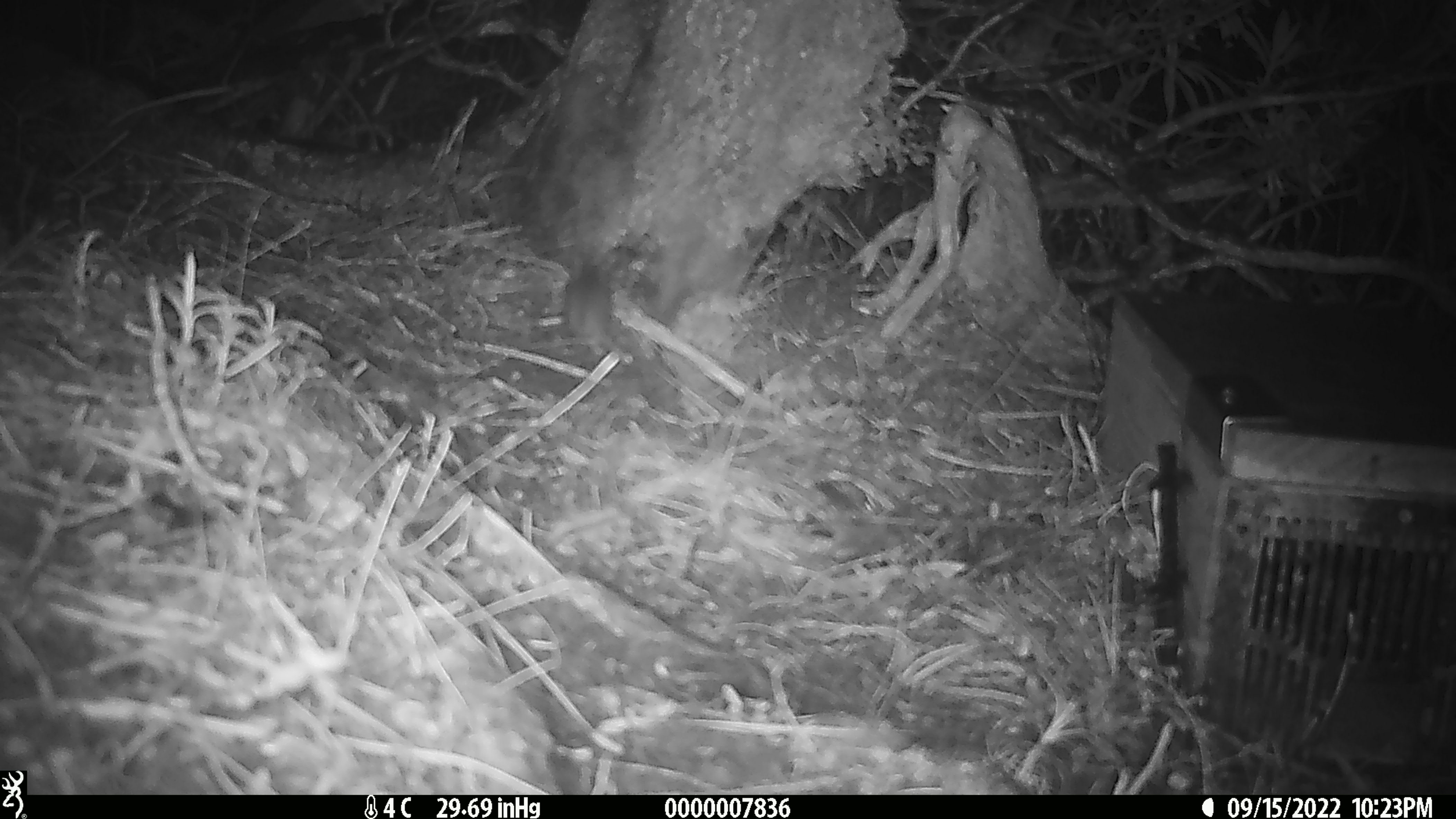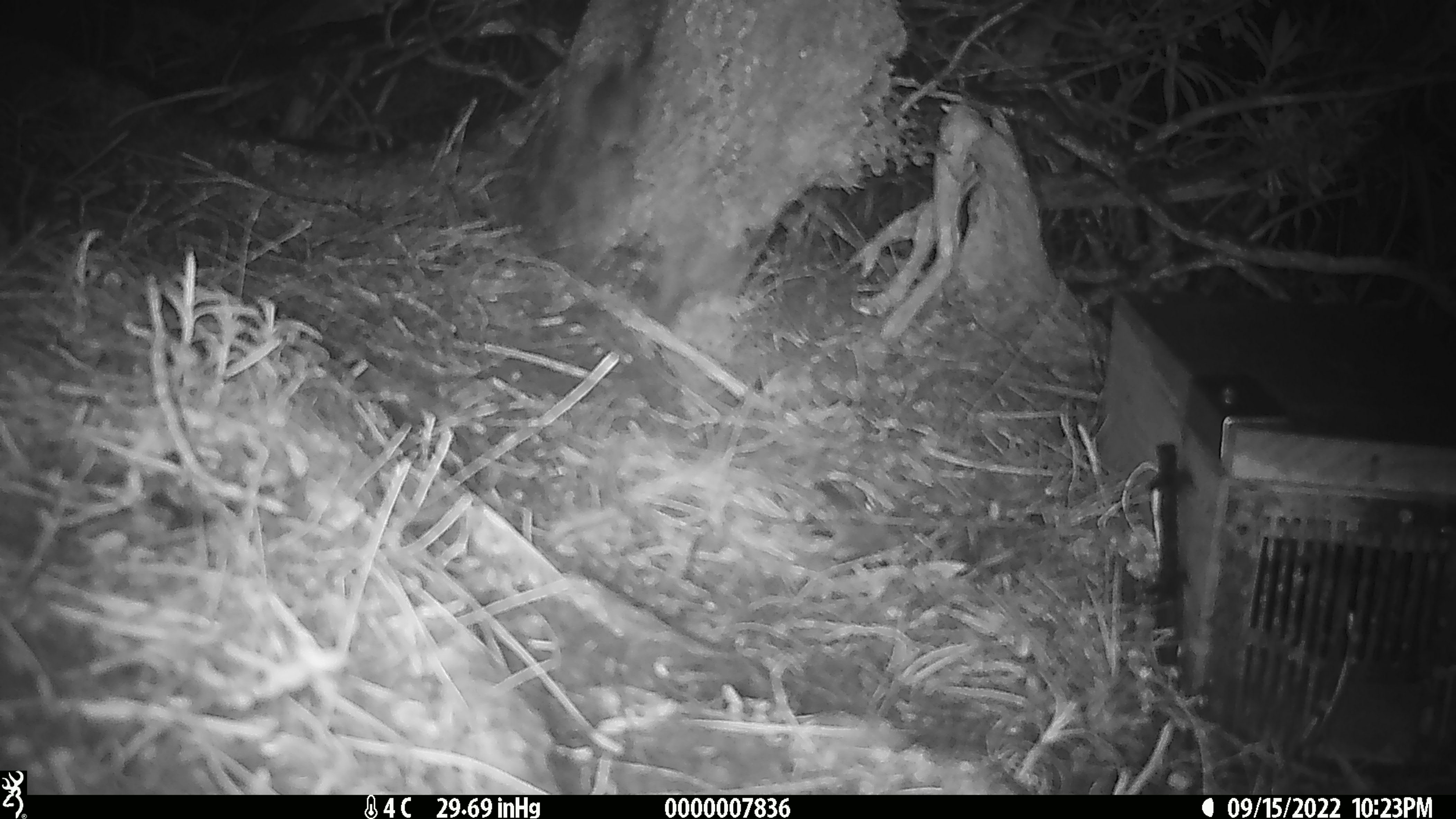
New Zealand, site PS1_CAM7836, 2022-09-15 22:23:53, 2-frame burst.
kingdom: Animalia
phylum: Chordata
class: Mammalia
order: Rodentia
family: Muridae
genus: Mus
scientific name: Mus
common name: mouse